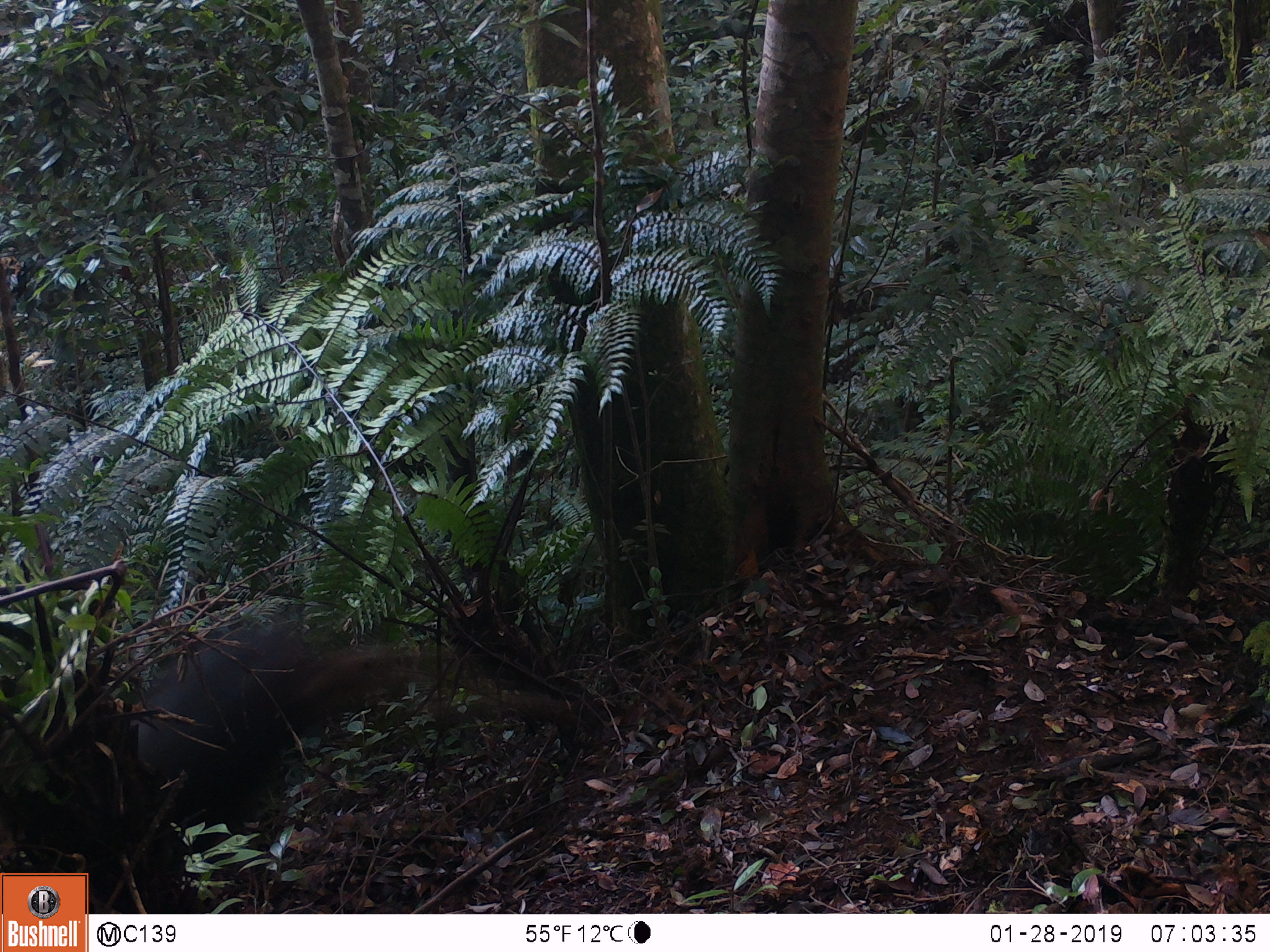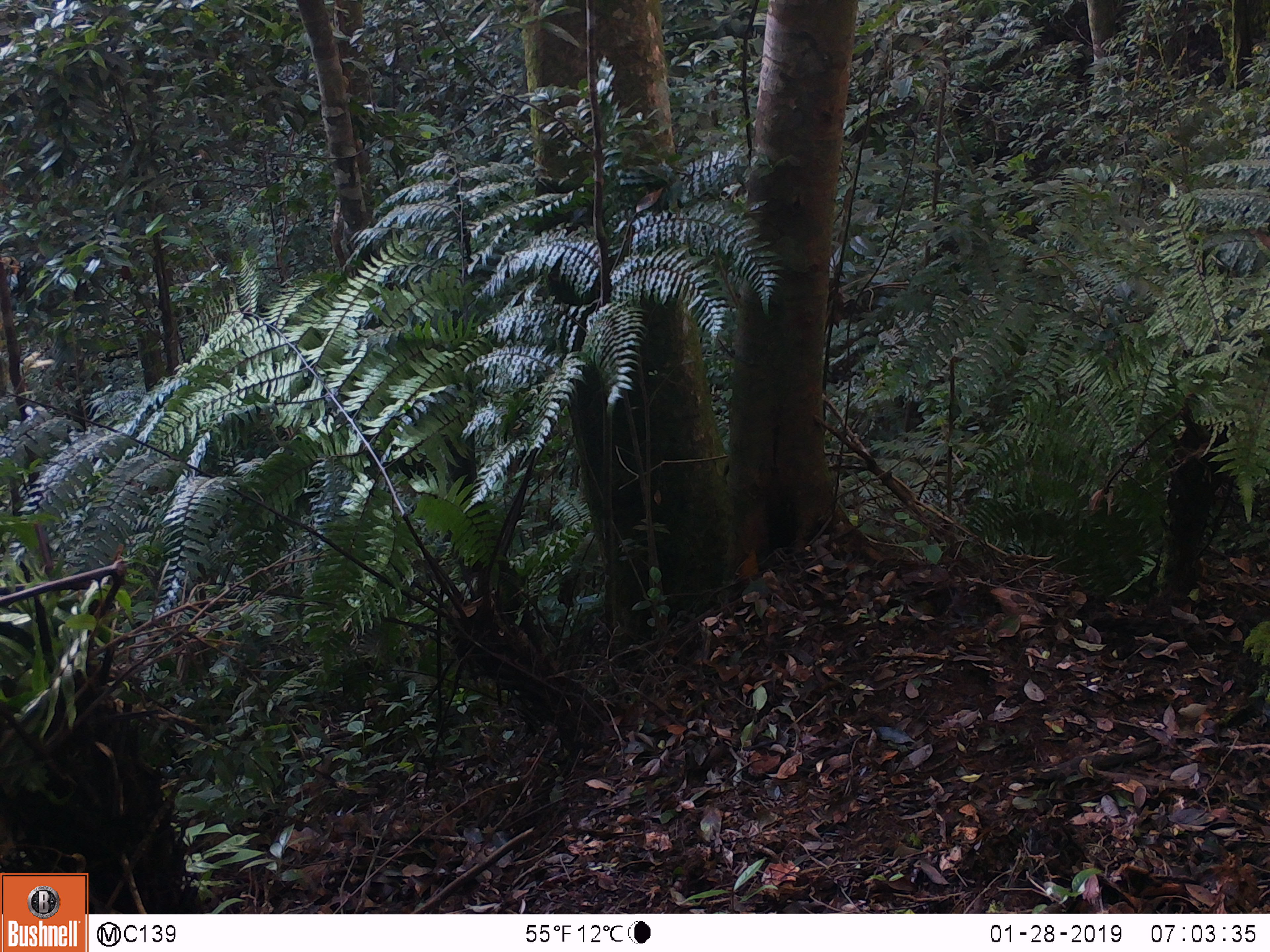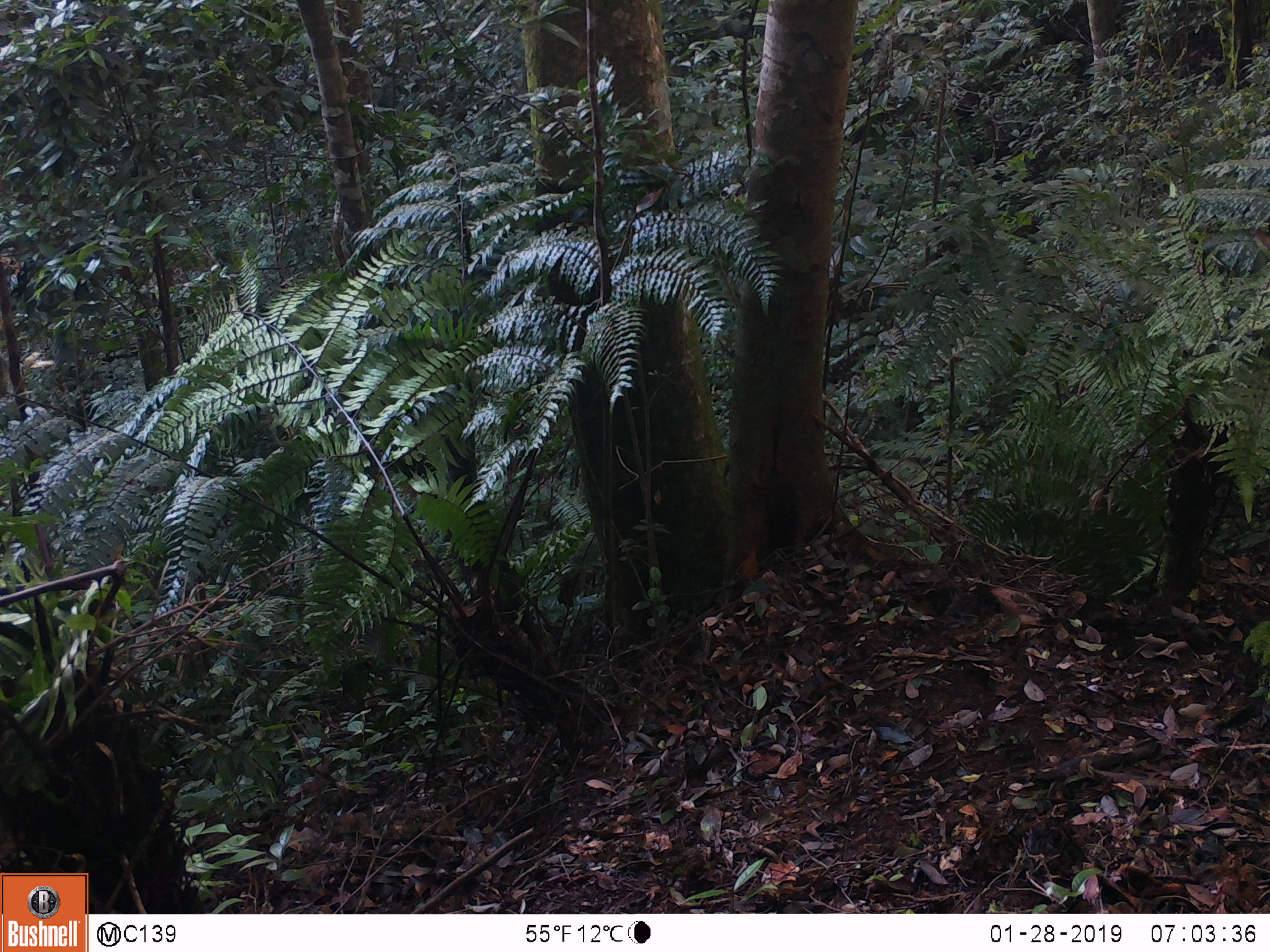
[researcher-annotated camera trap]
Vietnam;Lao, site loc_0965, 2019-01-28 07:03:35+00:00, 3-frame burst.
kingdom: Animalia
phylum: Chordata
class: Mammalia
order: Artiodactyla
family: Bovidae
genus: Capricornis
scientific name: Capricornis sumatraensis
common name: chinese serow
Chinese serow (Capricornis sumatraensis). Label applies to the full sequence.